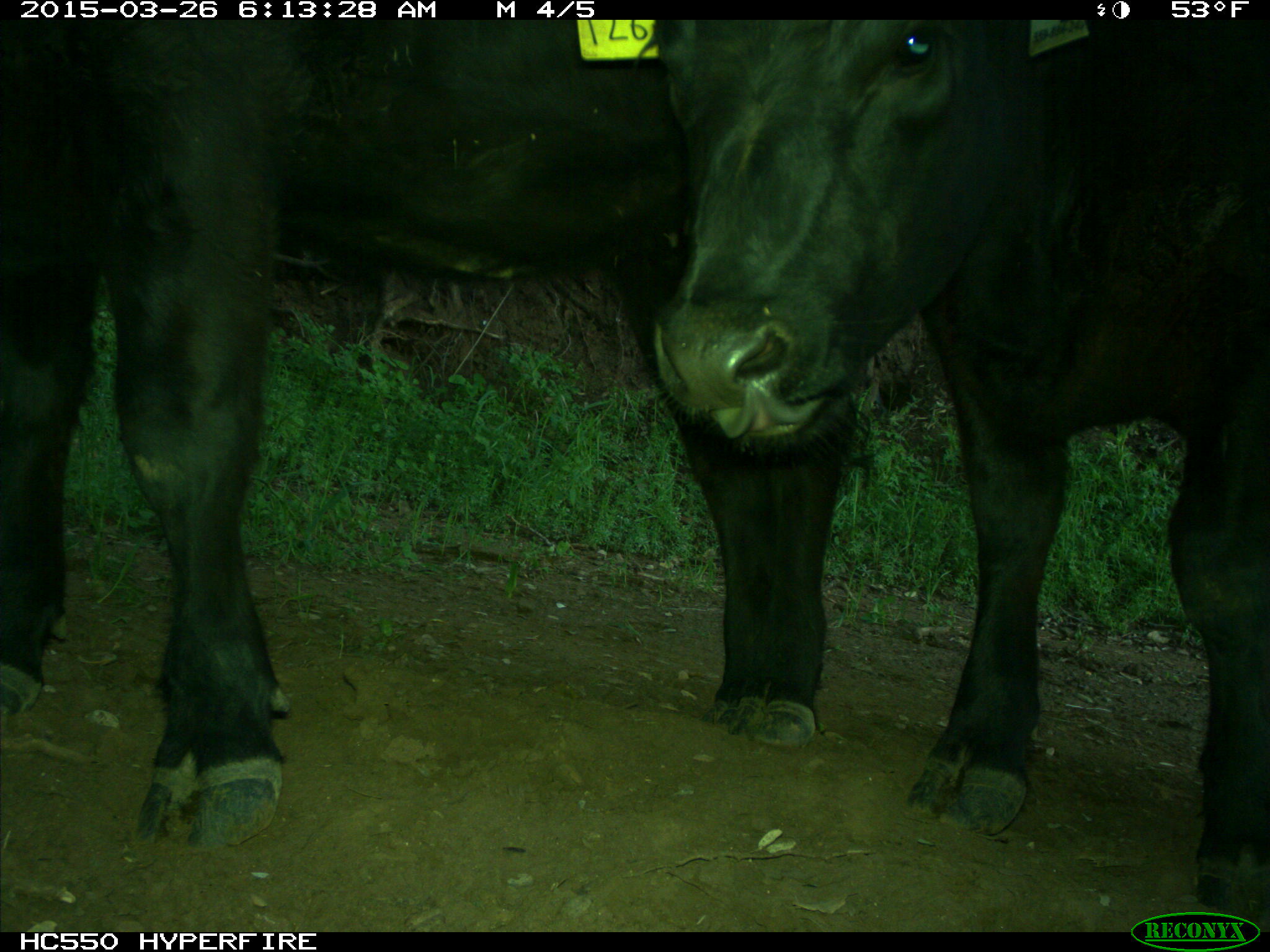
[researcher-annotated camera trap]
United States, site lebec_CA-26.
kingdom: Animalia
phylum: Chordata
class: Mammalia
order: Artiodactyla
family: Bovidae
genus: Bos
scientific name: Bos taurus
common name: domestic cow